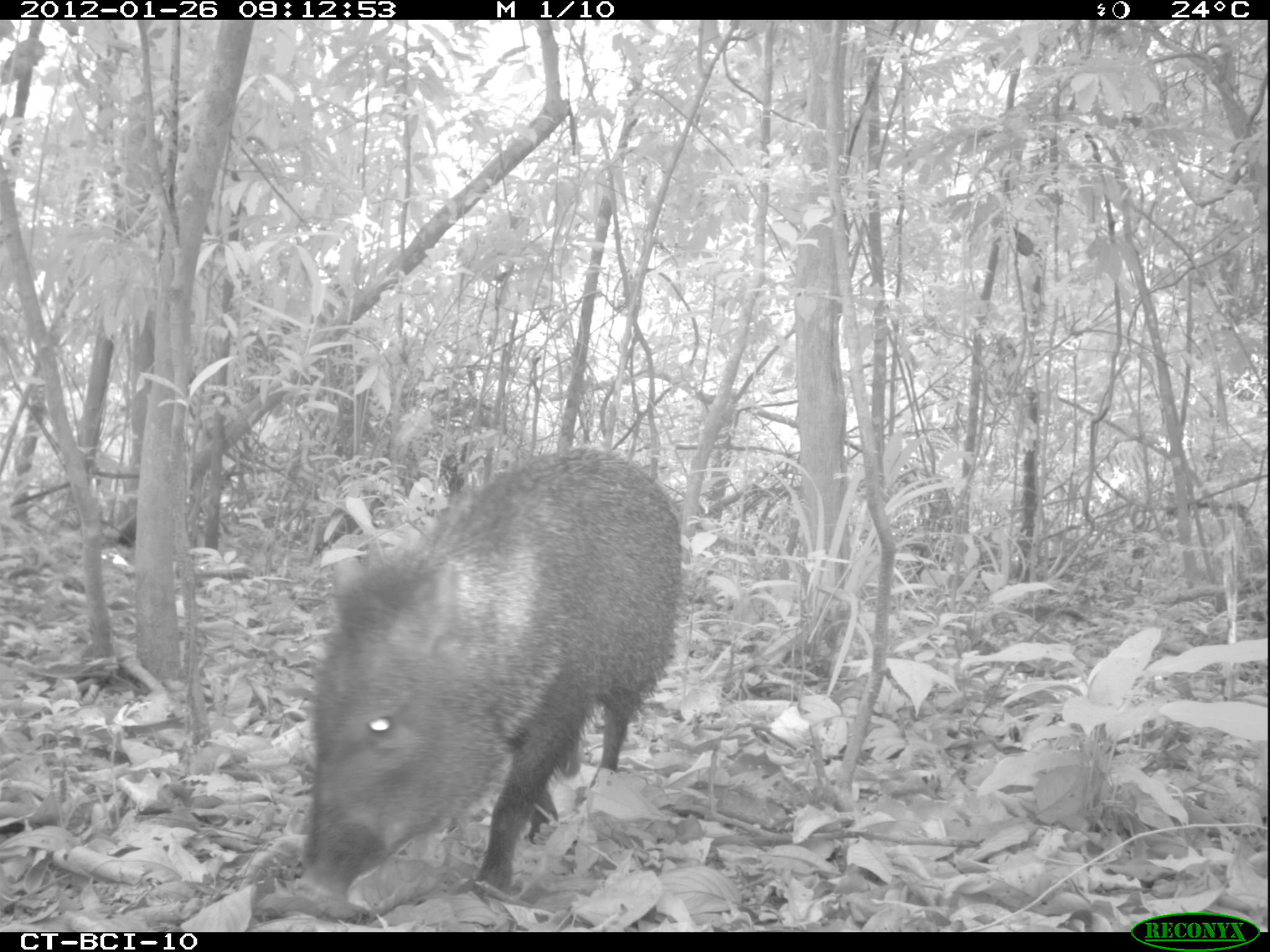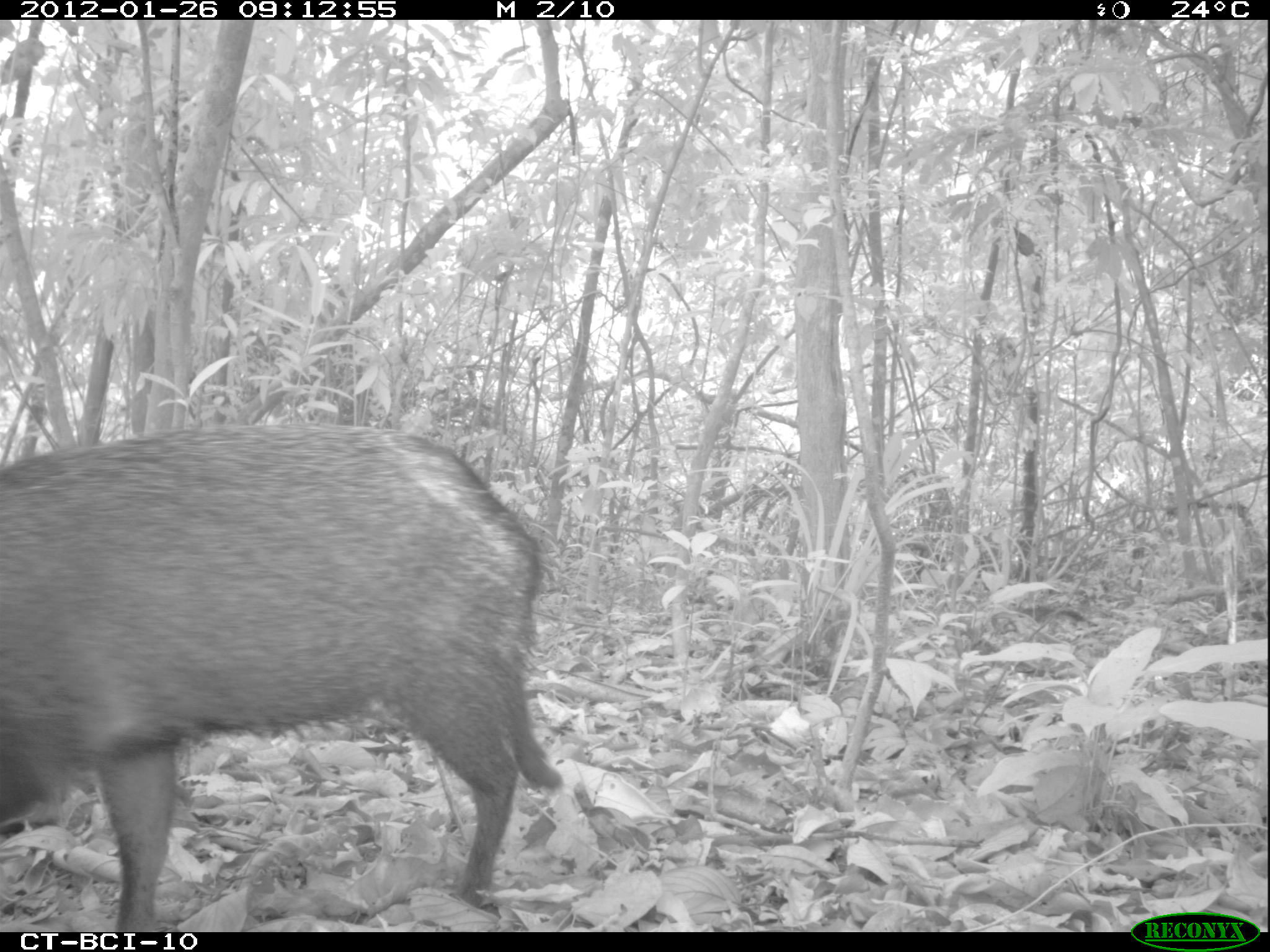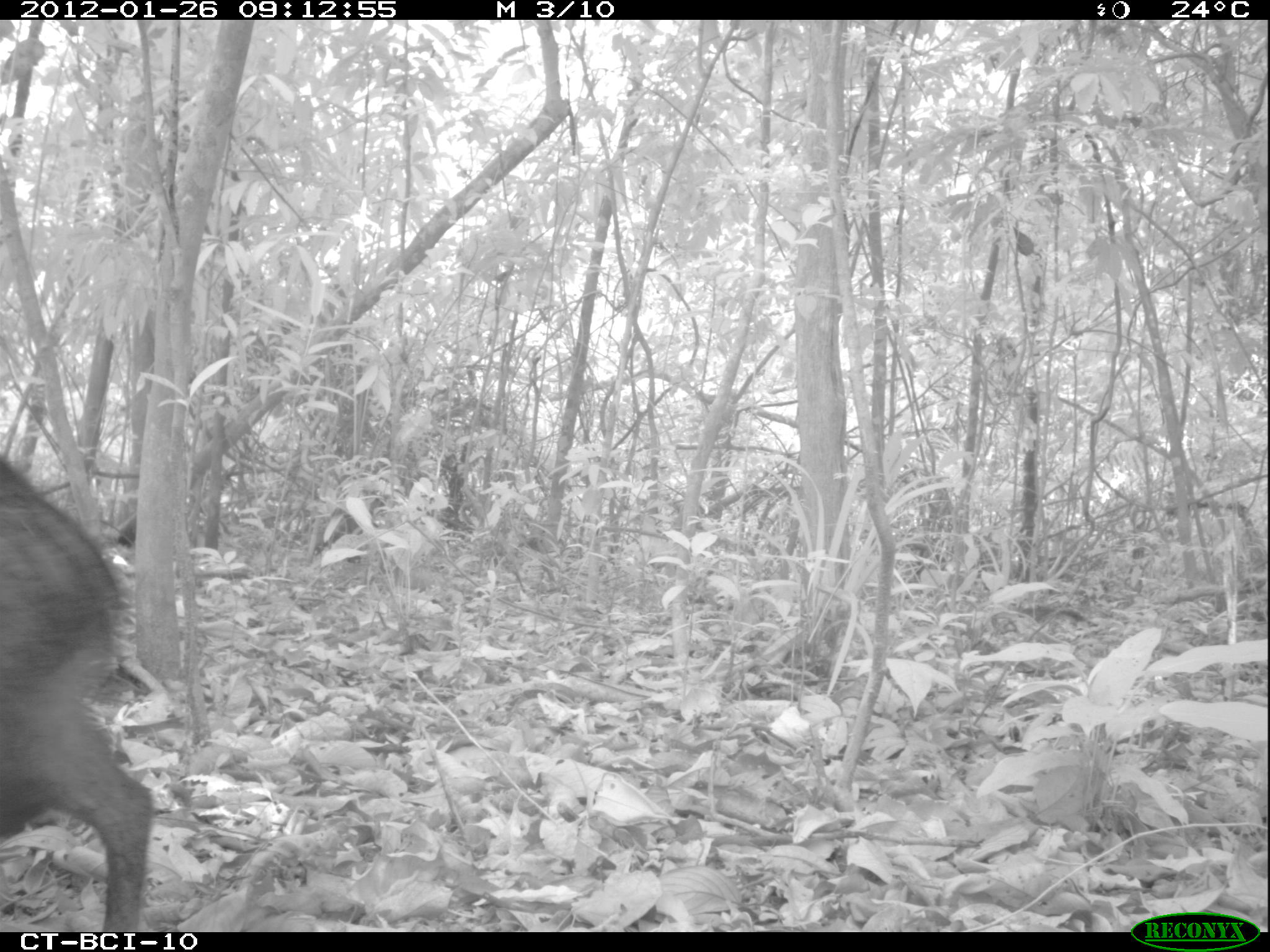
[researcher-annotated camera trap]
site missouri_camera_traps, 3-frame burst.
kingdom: Animalia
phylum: Chordata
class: Mammalia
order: Artiodactyla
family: Tayassuidae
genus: Pecari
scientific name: Pecari tajacu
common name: collared peccary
Collared peccary (Pecari tajacu). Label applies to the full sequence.